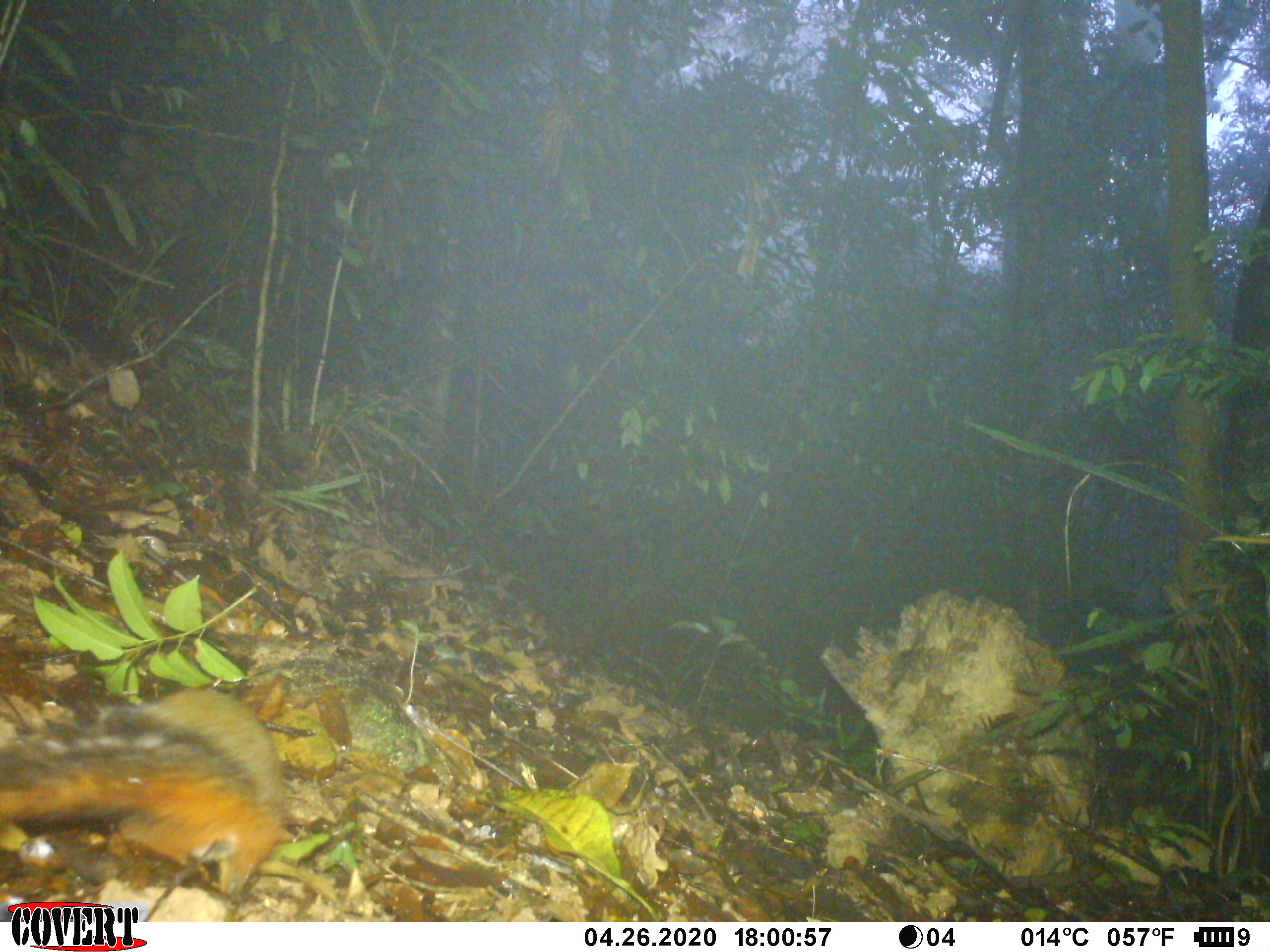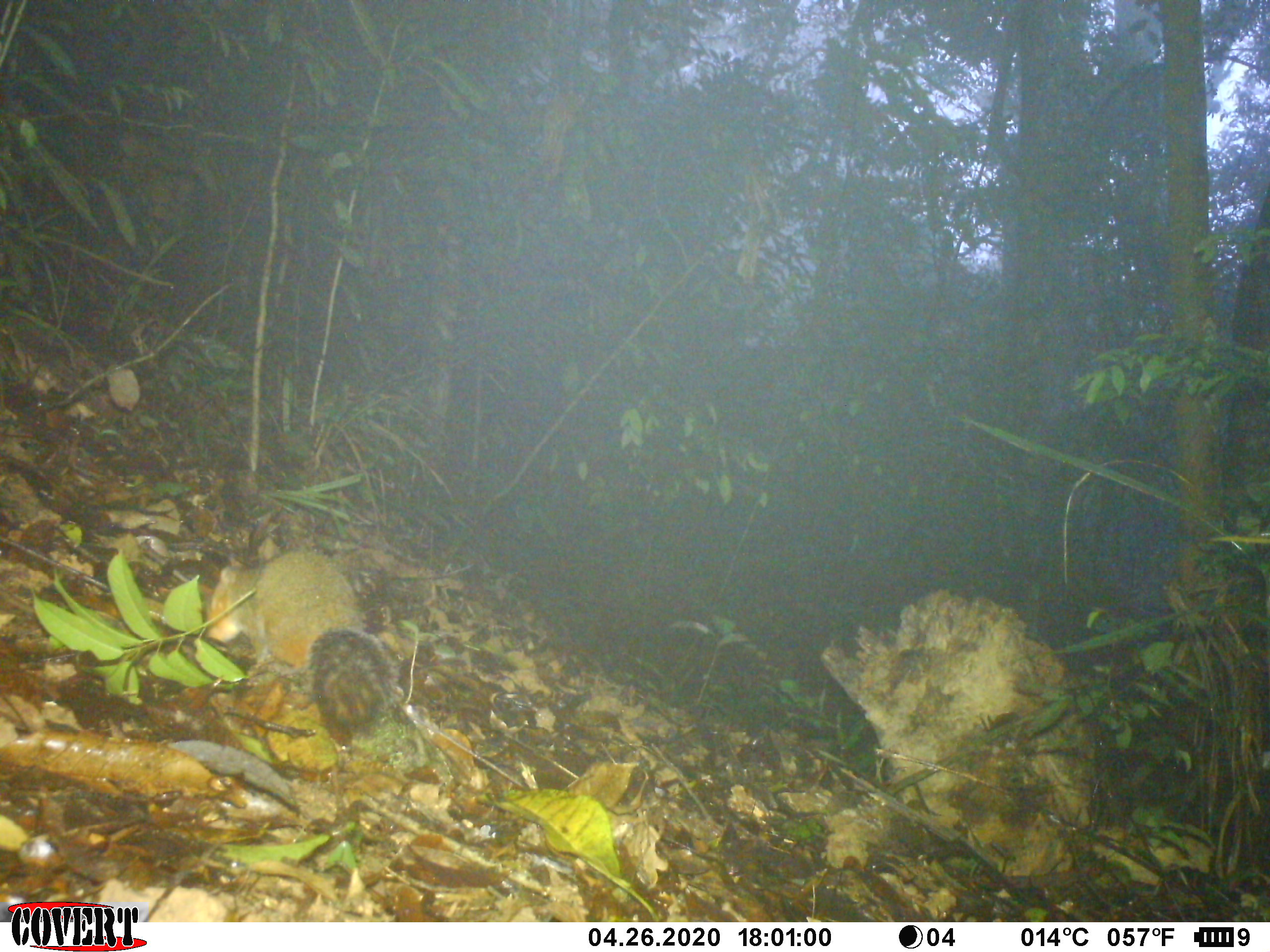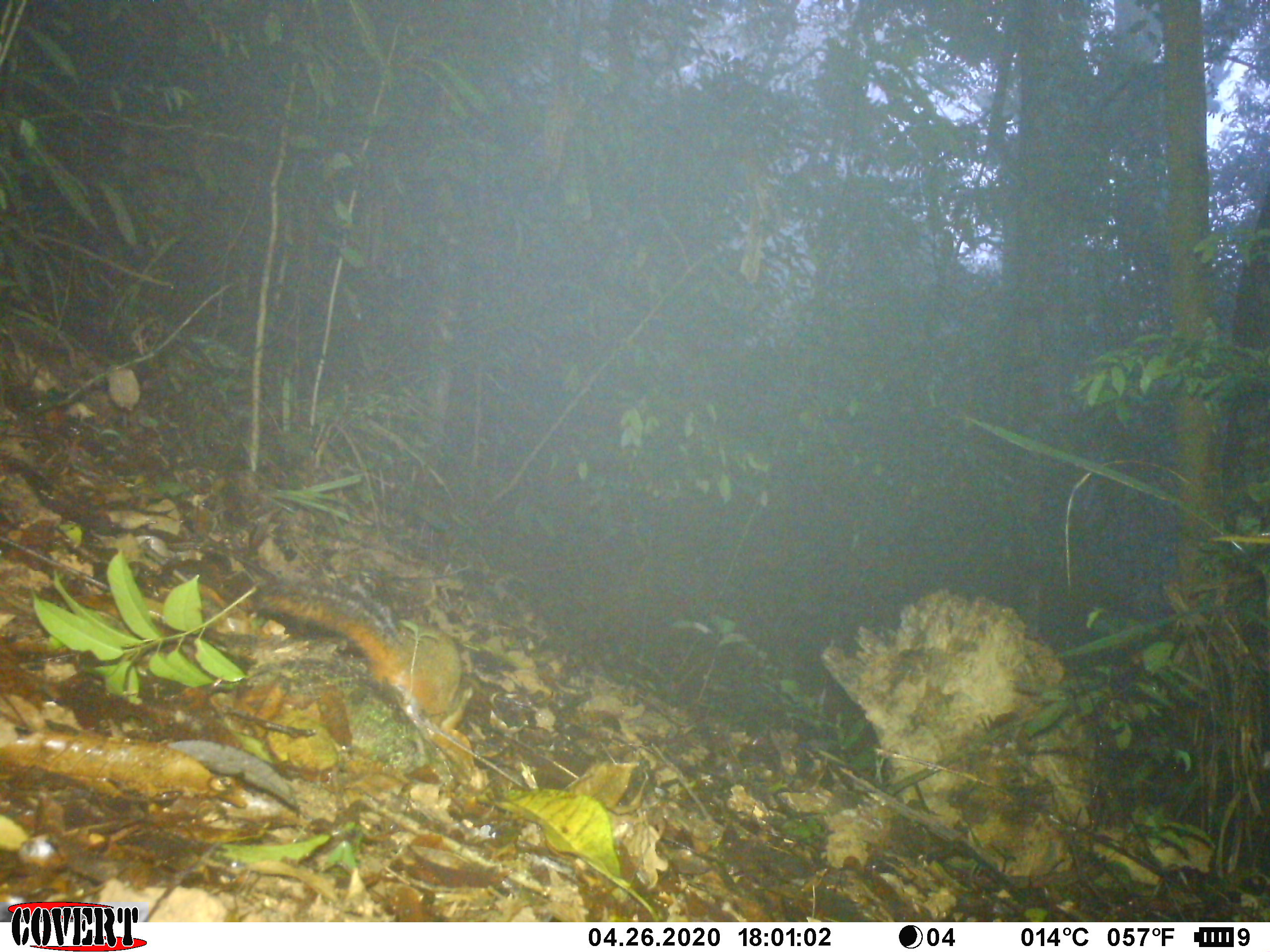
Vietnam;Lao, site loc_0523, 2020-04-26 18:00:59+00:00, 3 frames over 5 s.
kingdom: Animalia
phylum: Chordata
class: Mammalia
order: Rodentia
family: Sciuridae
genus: Dremomys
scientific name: Dremomys rufigenis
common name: red-cheeked squirrel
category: red cheeked squirrel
Red cheeked squirrel (red-cheeked squirrel) (Dremomys rufigenis). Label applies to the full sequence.